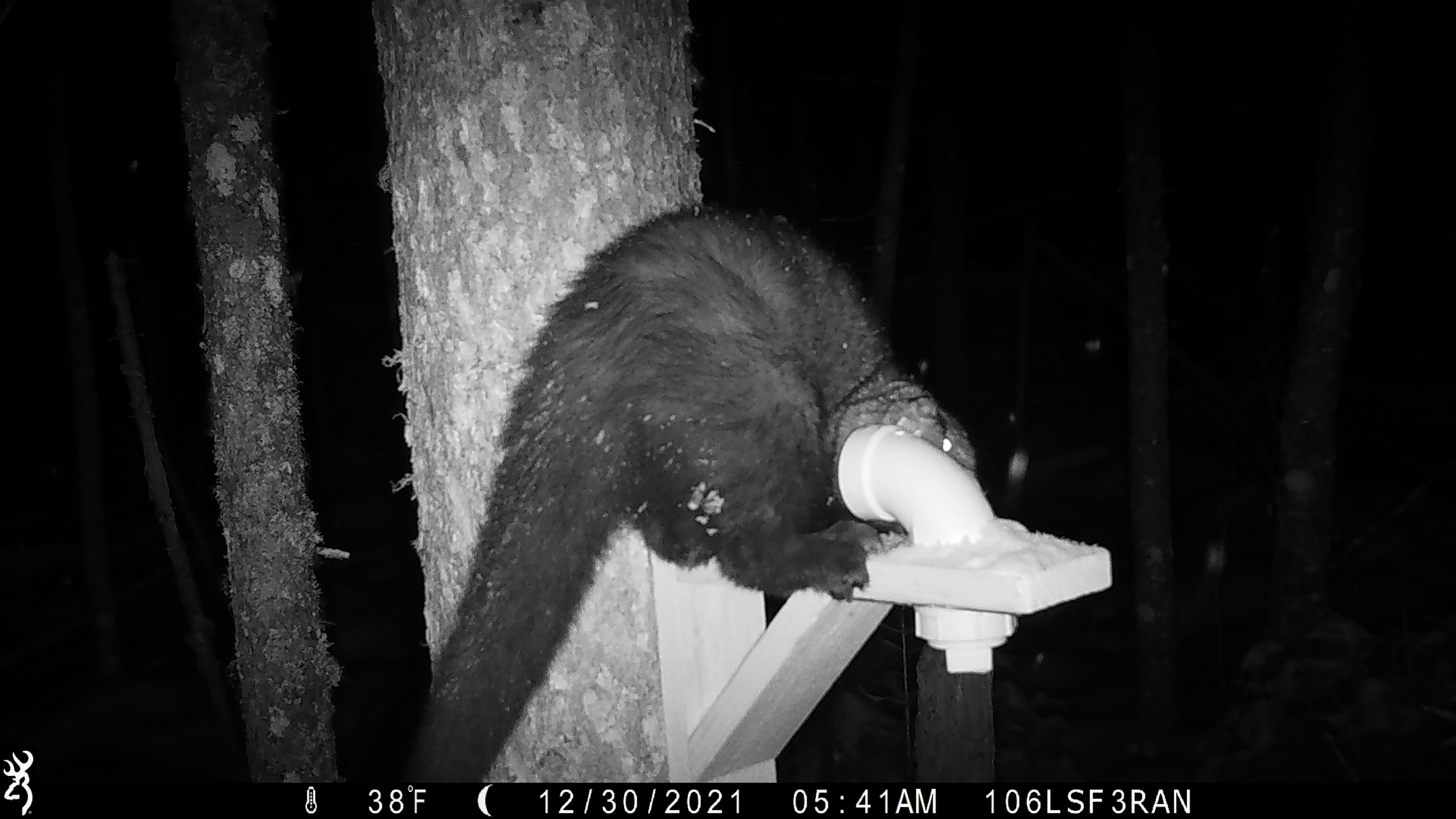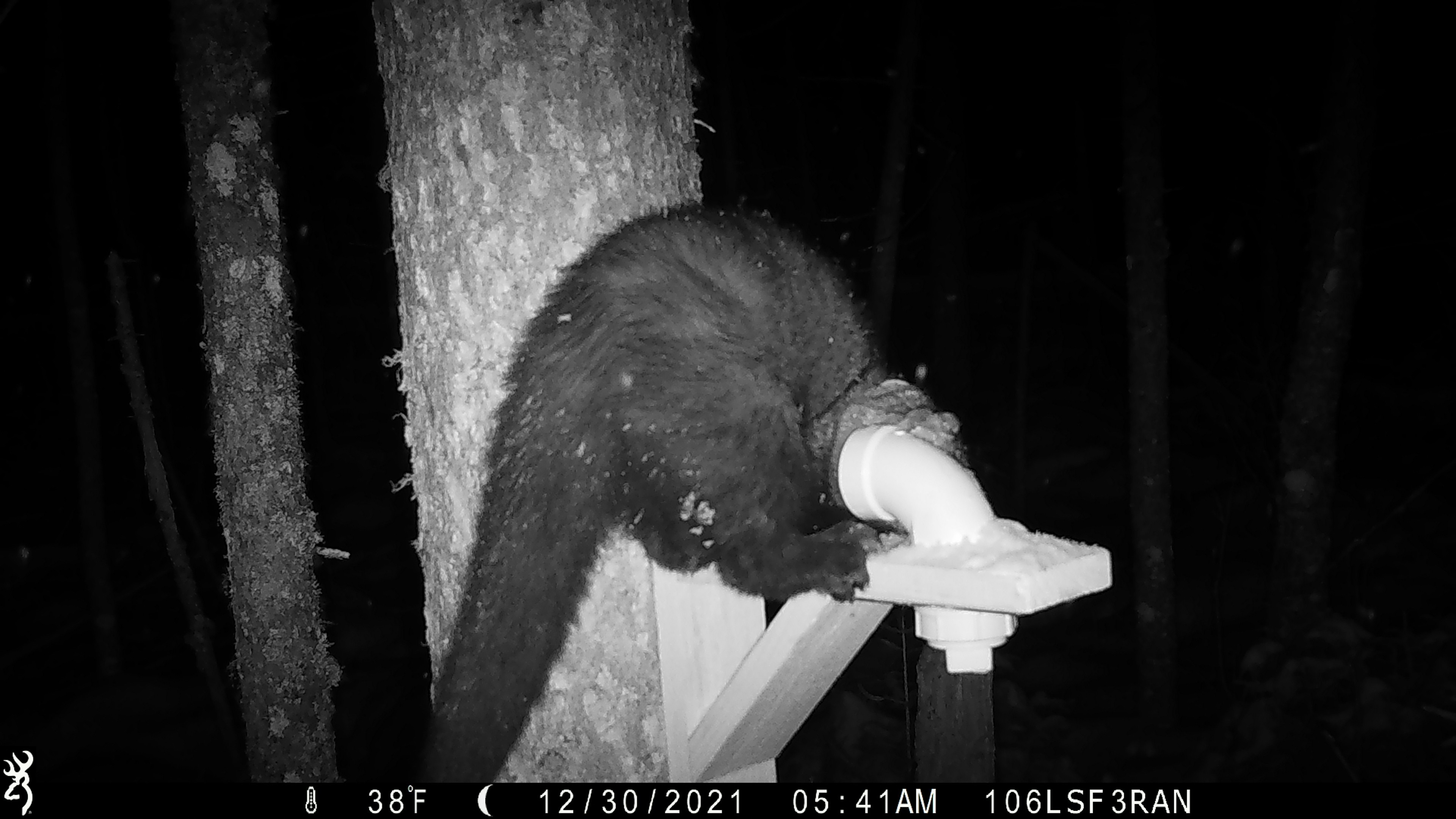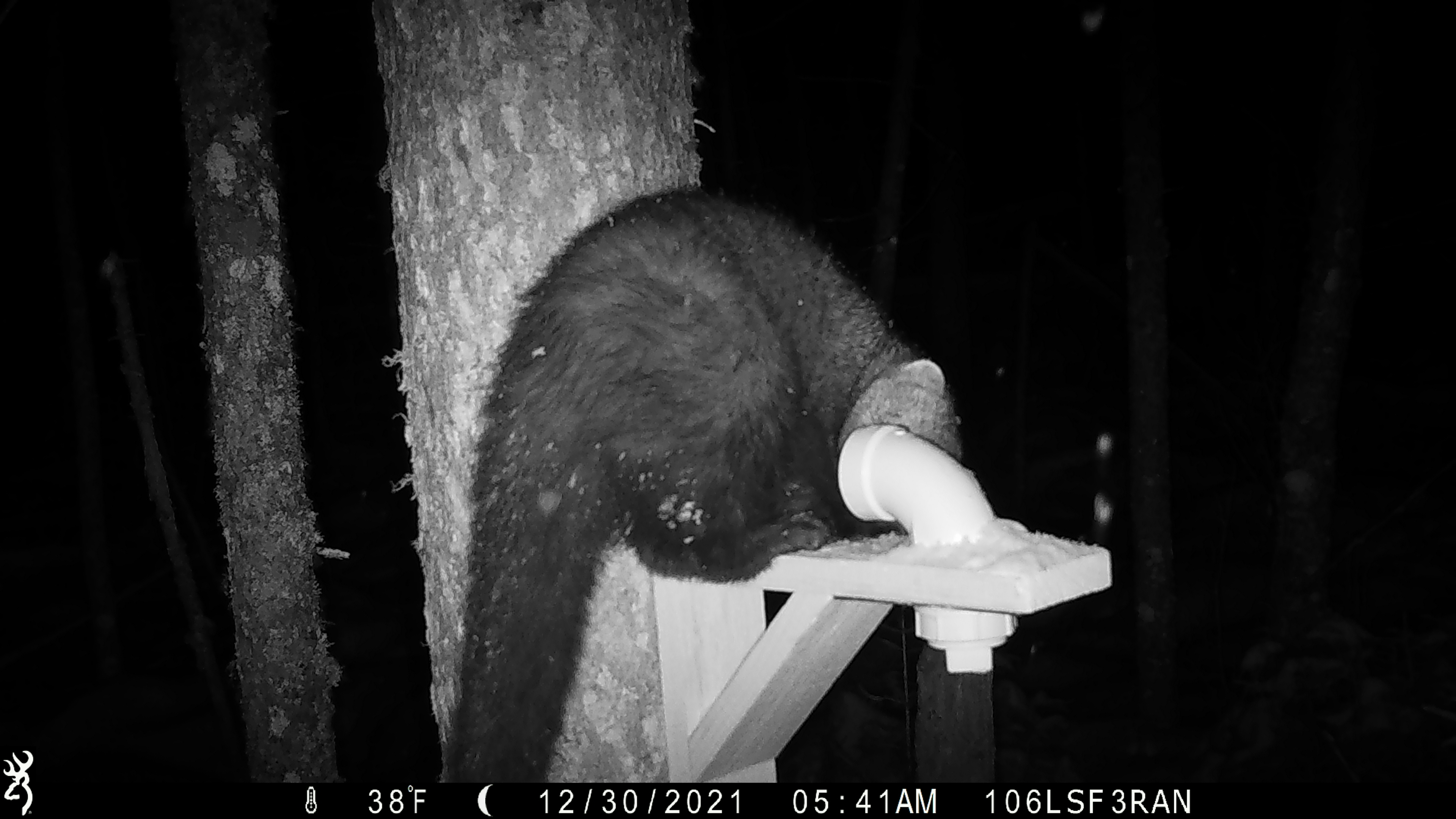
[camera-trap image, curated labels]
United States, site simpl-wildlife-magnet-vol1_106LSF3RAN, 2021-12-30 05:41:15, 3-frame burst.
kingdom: Animalia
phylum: Chordata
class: Mammalia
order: Carnivora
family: Mustelidae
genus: Pekania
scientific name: Pekania pennanti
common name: fisher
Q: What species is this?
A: Fisher (Pekania pennanti).